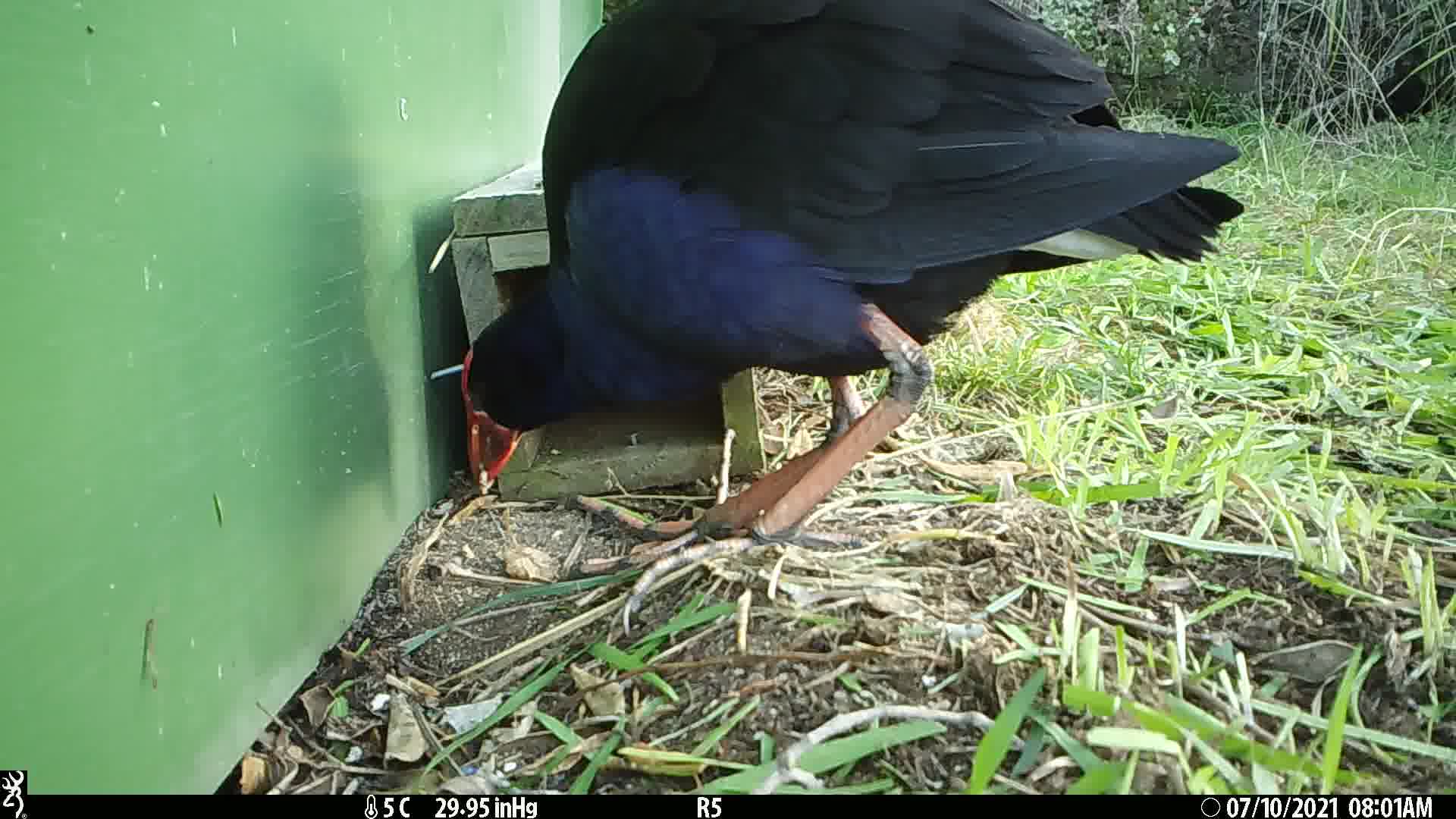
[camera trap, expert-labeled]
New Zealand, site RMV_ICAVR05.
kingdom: Animalia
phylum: Chordata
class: Aves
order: Gruiformes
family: Rallidae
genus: Porphyrio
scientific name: Porphyrio melanotus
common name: australasian swamphen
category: pukeko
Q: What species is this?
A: Pukeko (australasian swamphen) (Porphyrio melanotus).